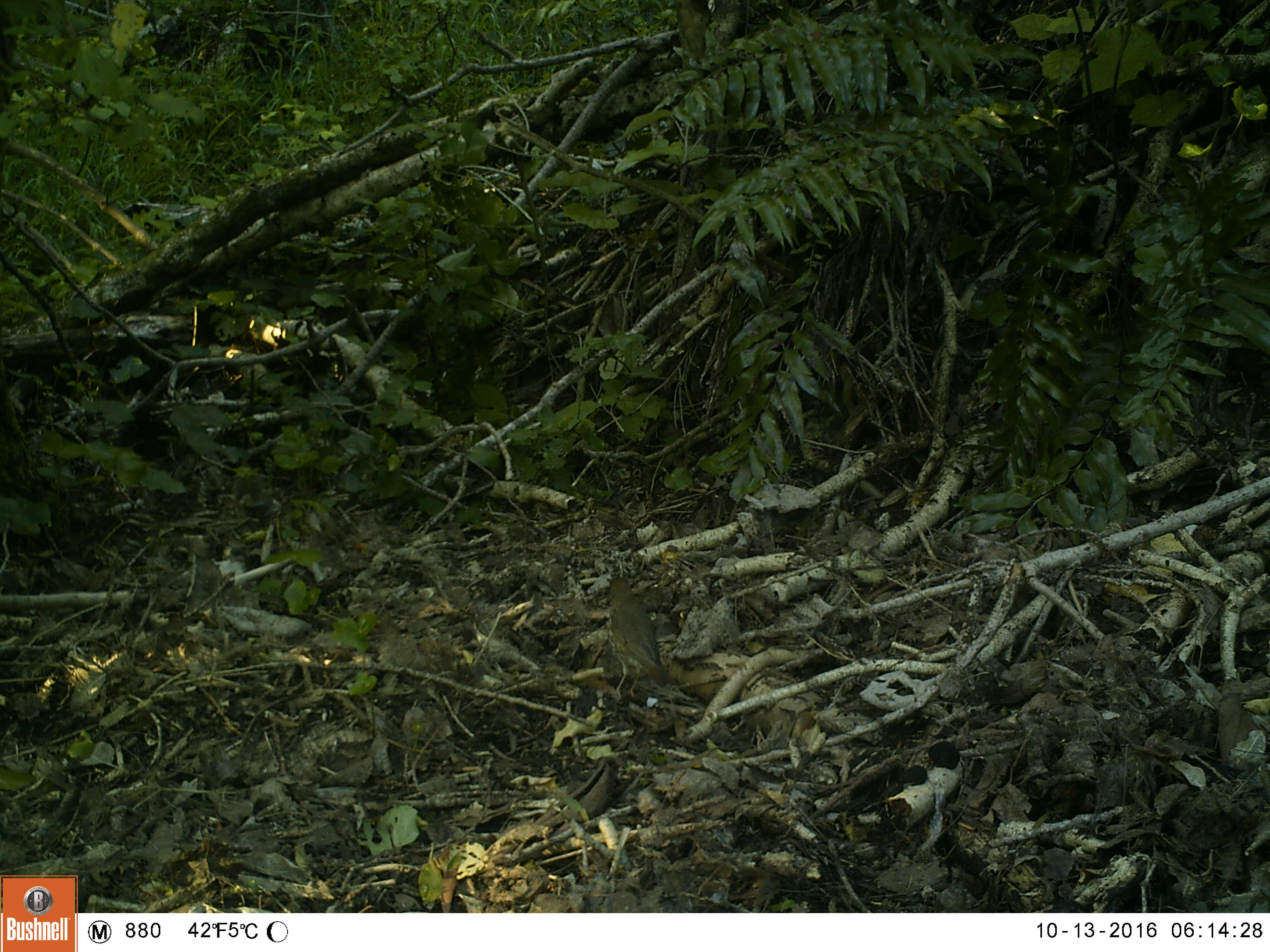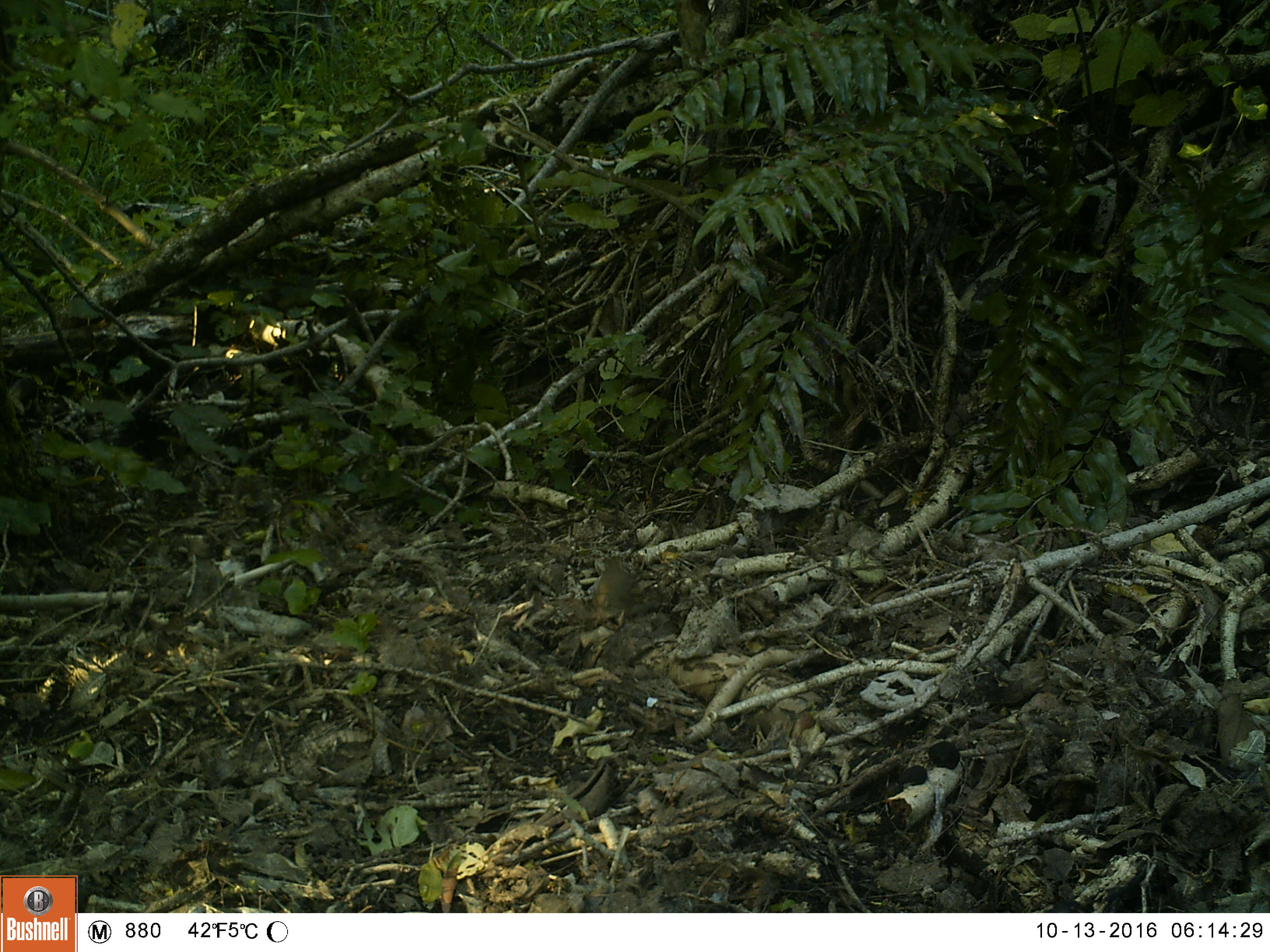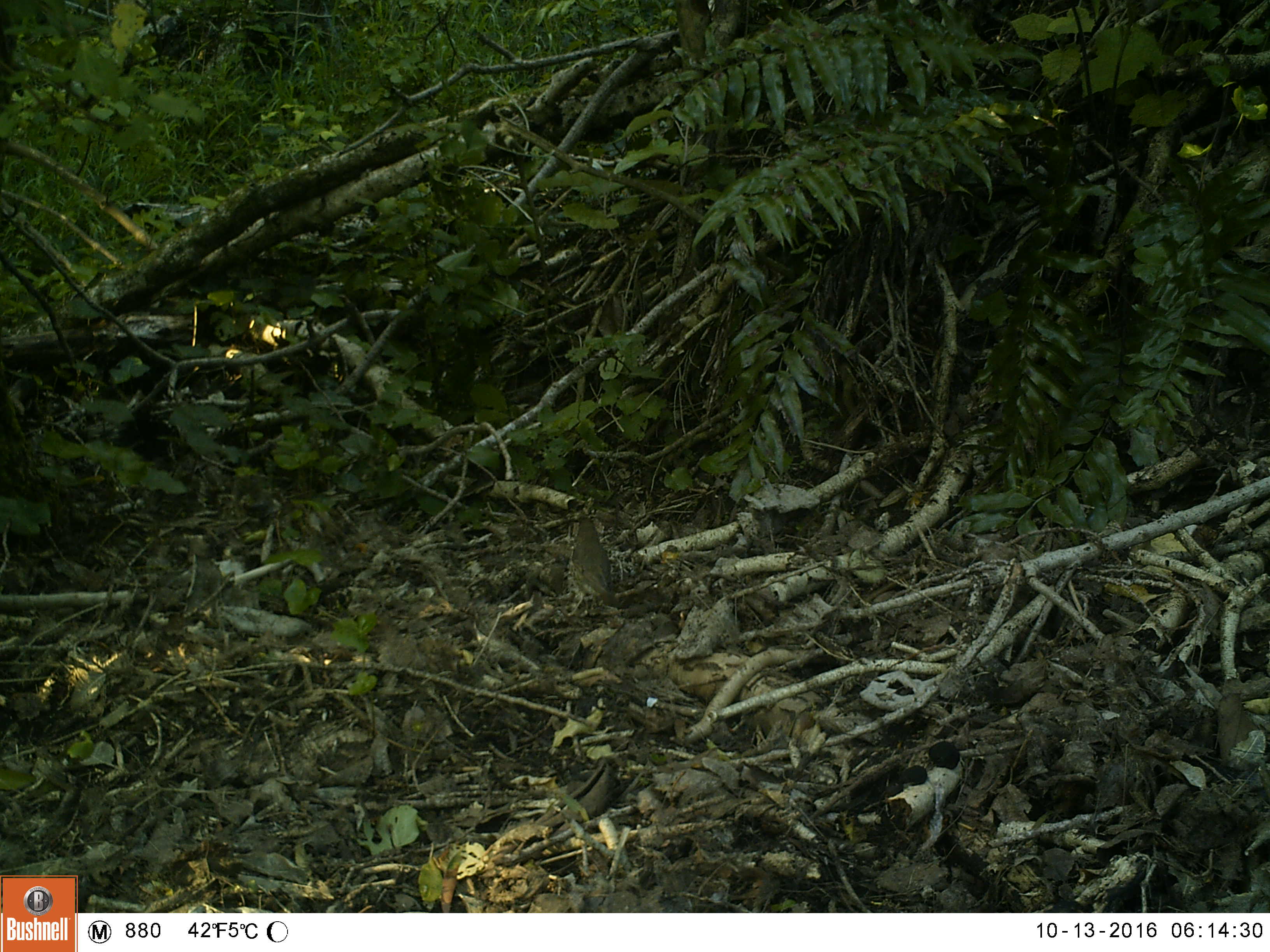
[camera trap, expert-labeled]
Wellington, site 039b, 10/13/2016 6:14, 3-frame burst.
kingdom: Animalia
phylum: Chordata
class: Aves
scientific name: Aves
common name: bird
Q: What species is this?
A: Bird (Aves).